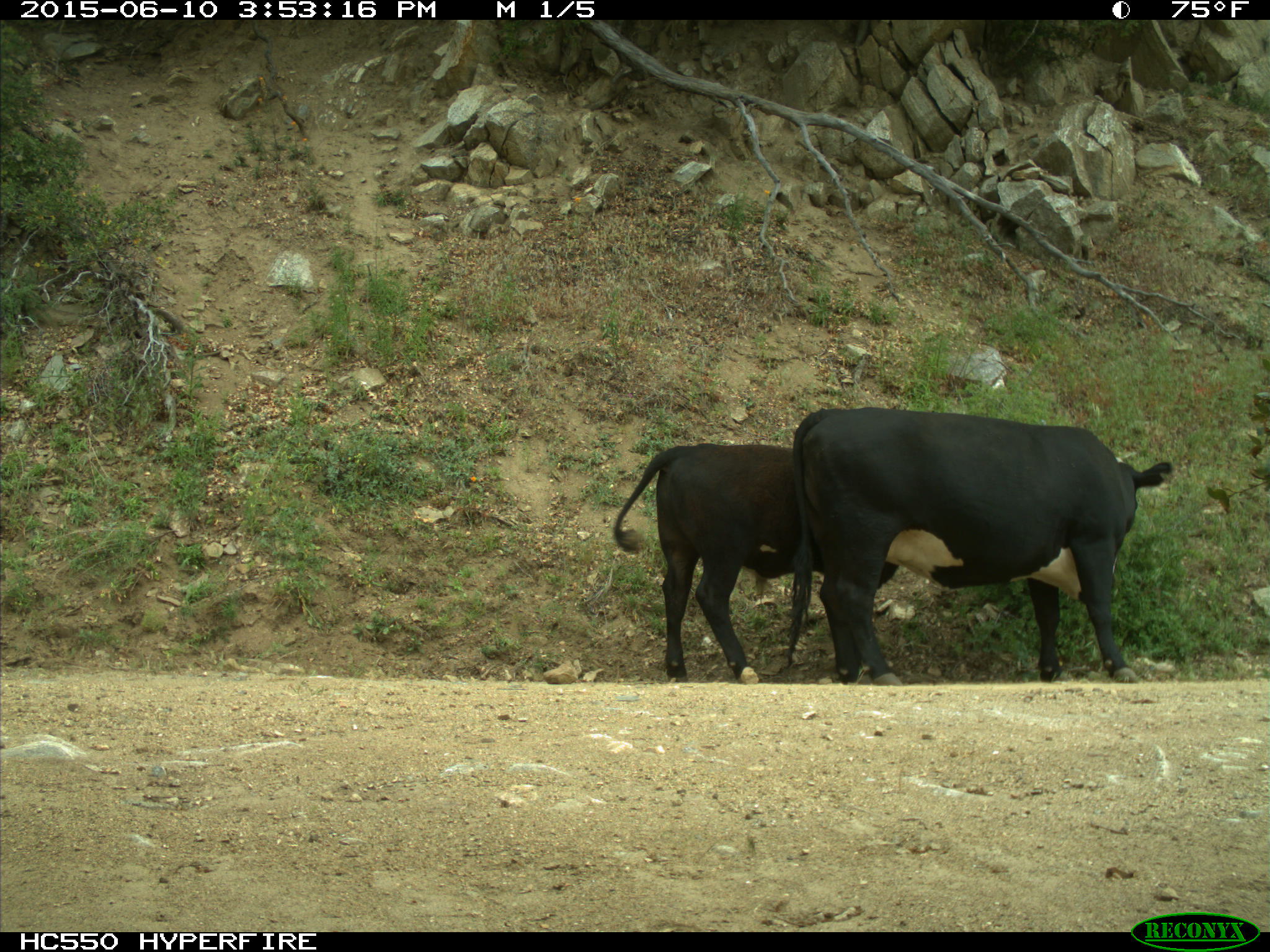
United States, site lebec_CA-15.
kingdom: Animalia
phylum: Chordata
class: Mammalia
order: Artiodactyla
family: Bovidae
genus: Bos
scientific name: Bos taurus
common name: domestic cow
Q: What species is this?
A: Bos taurus (domestic cow).